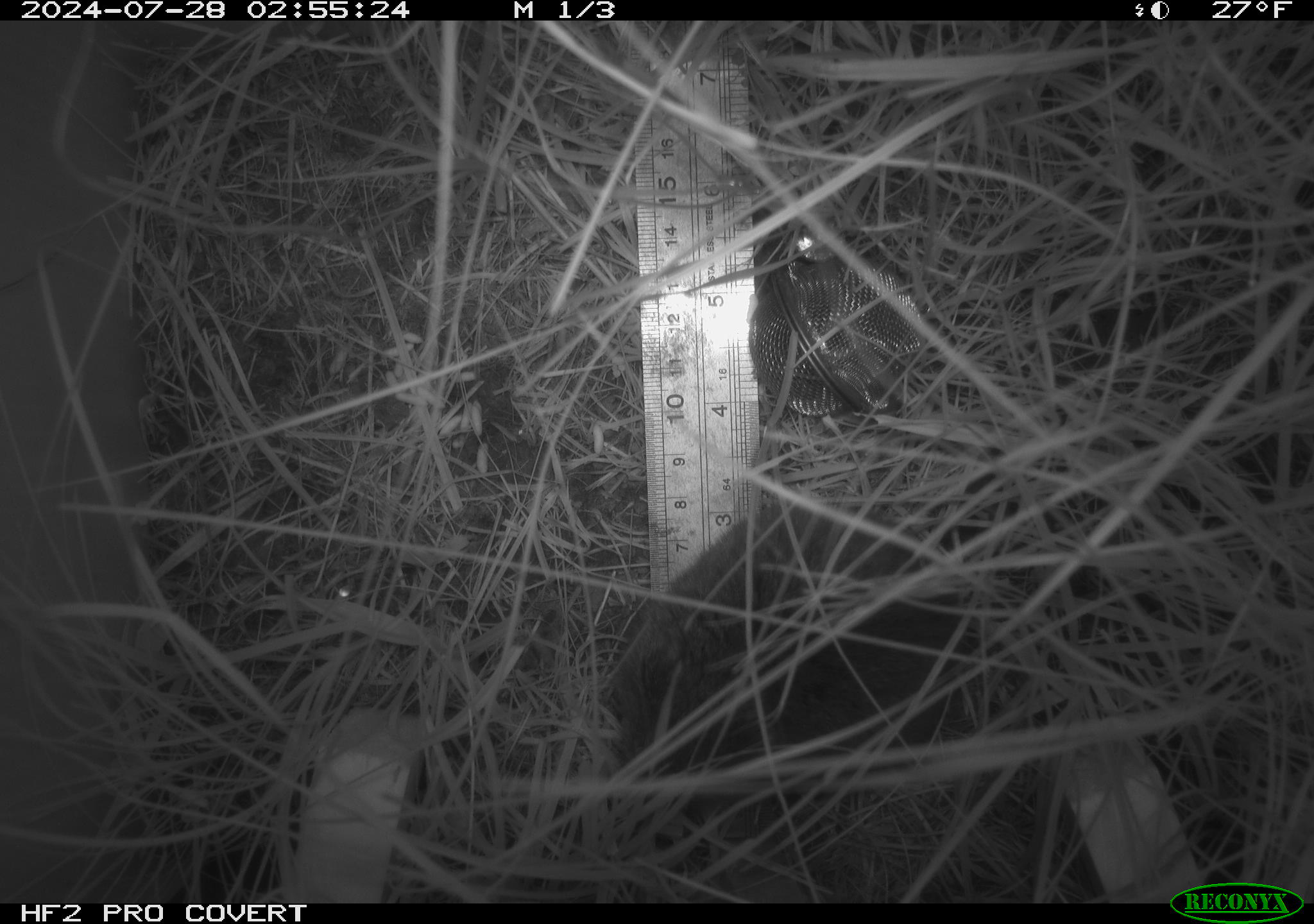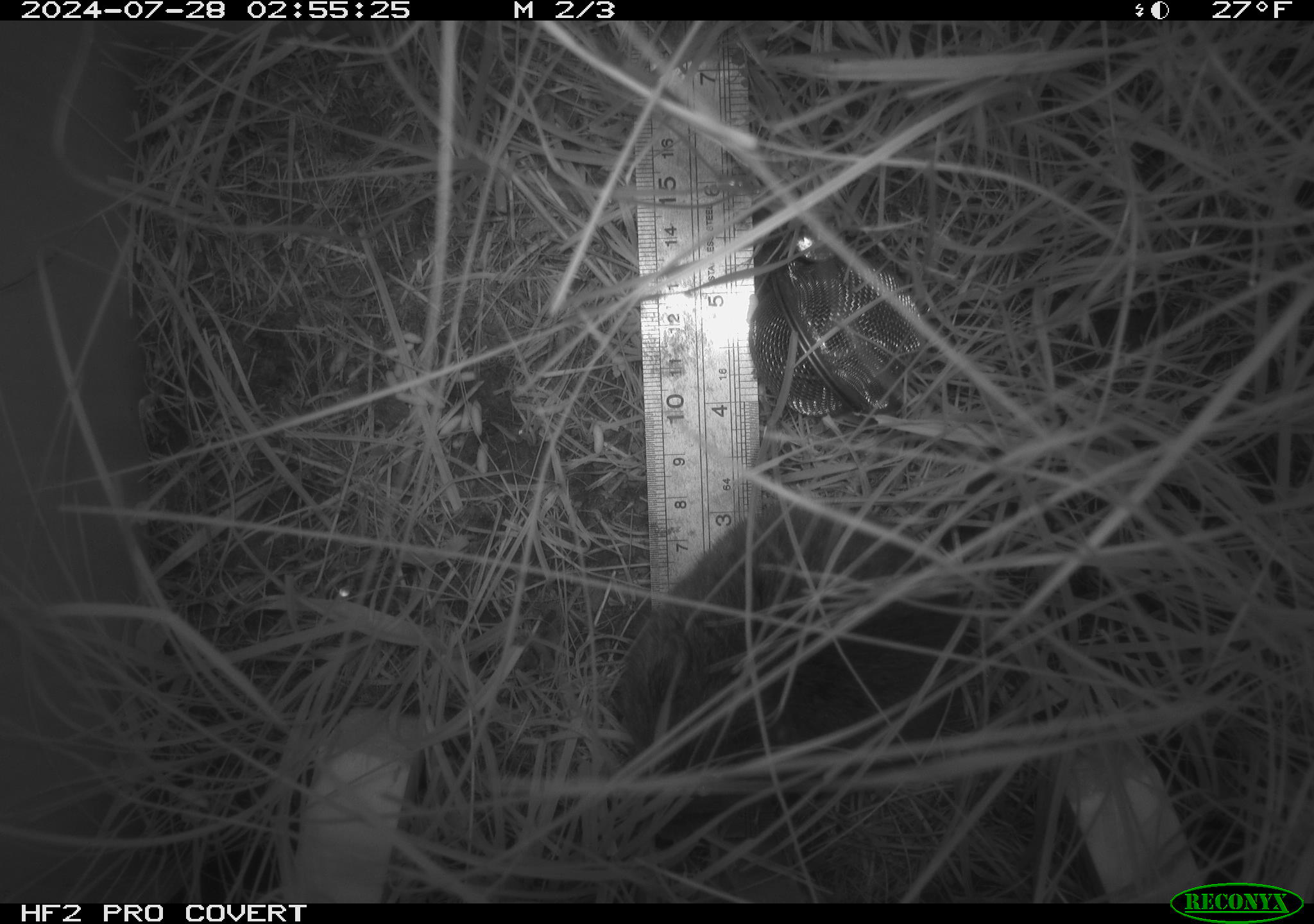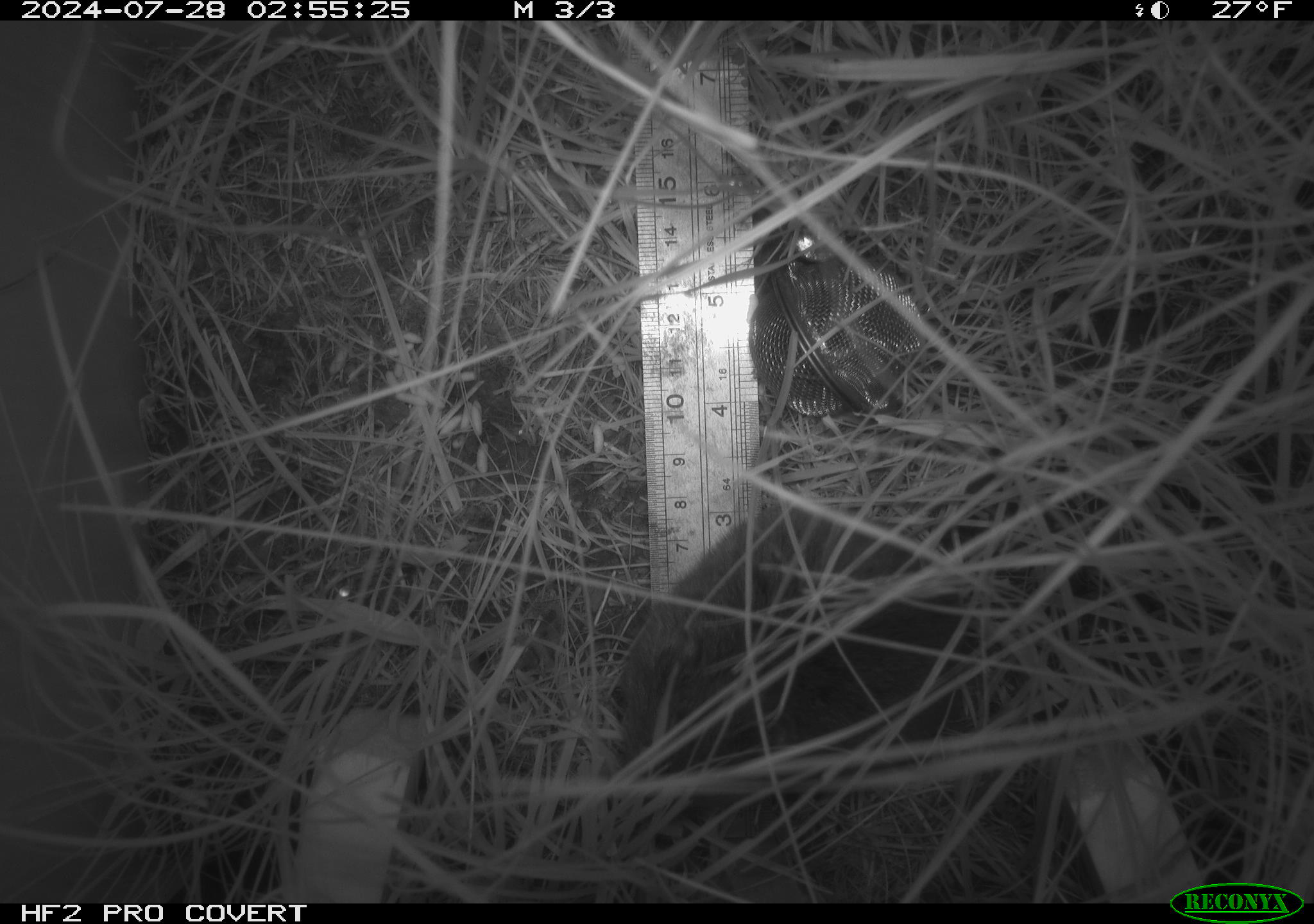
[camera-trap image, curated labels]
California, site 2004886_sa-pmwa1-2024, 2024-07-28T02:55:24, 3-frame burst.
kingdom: Animalia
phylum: Chordata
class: Mammalia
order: Rodentia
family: Cricetidae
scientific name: Arvicolinae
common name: voles, lemmings, and muskrats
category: arvicolinae subfamily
Arvicolinae subfamily (voles, lemmings, and muskrats) (Arvicolinae).